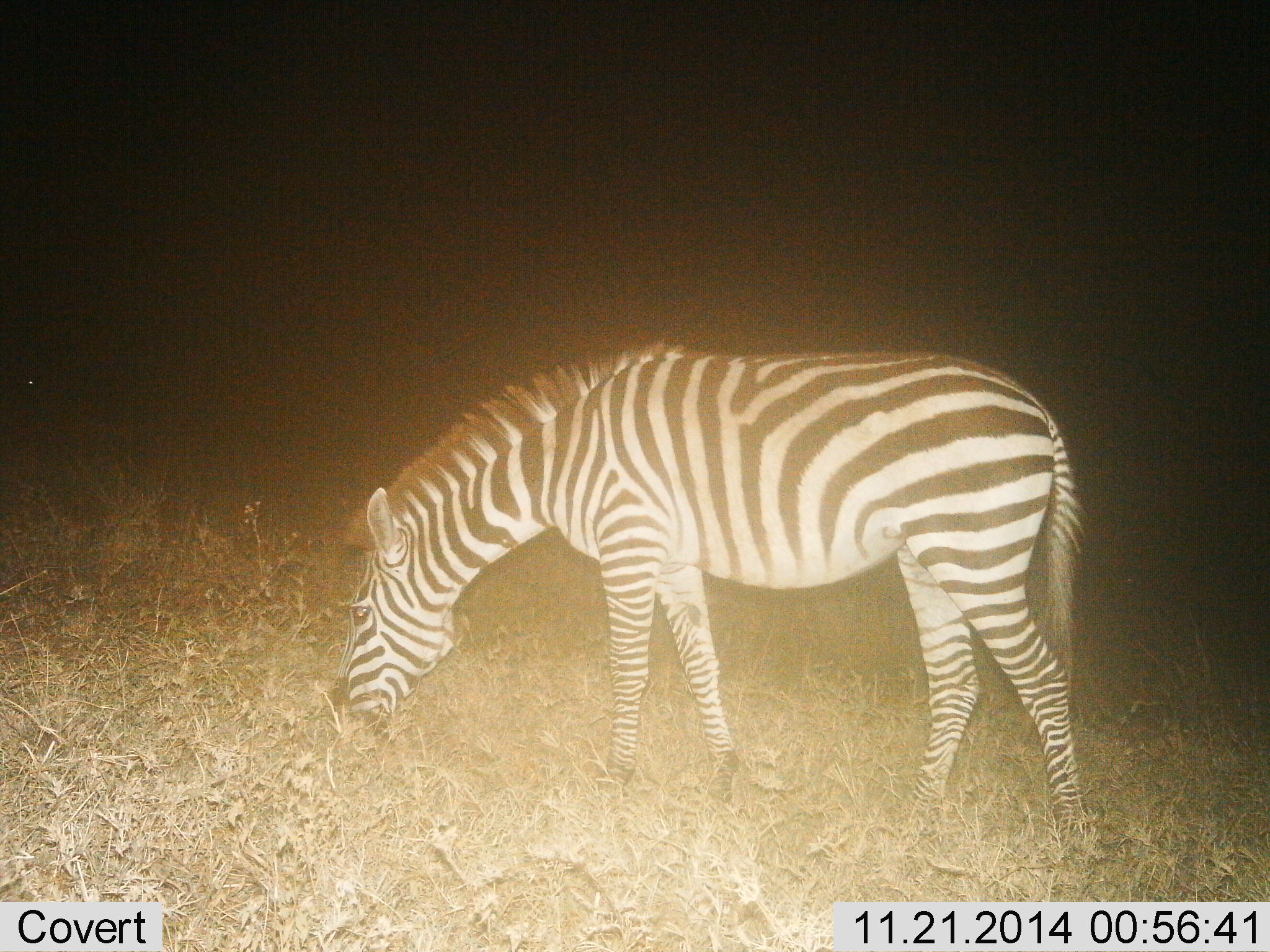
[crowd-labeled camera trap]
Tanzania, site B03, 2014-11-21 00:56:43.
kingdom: Animalia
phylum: Chordata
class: Mammalia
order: Perissodactyla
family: Equidae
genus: Equus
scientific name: Equus quagga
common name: plains zebra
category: zebra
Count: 1.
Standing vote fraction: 20%.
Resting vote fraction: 0%.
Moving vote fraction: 0%.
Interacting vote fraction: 0%.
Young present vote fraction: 0%.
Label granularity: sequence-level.